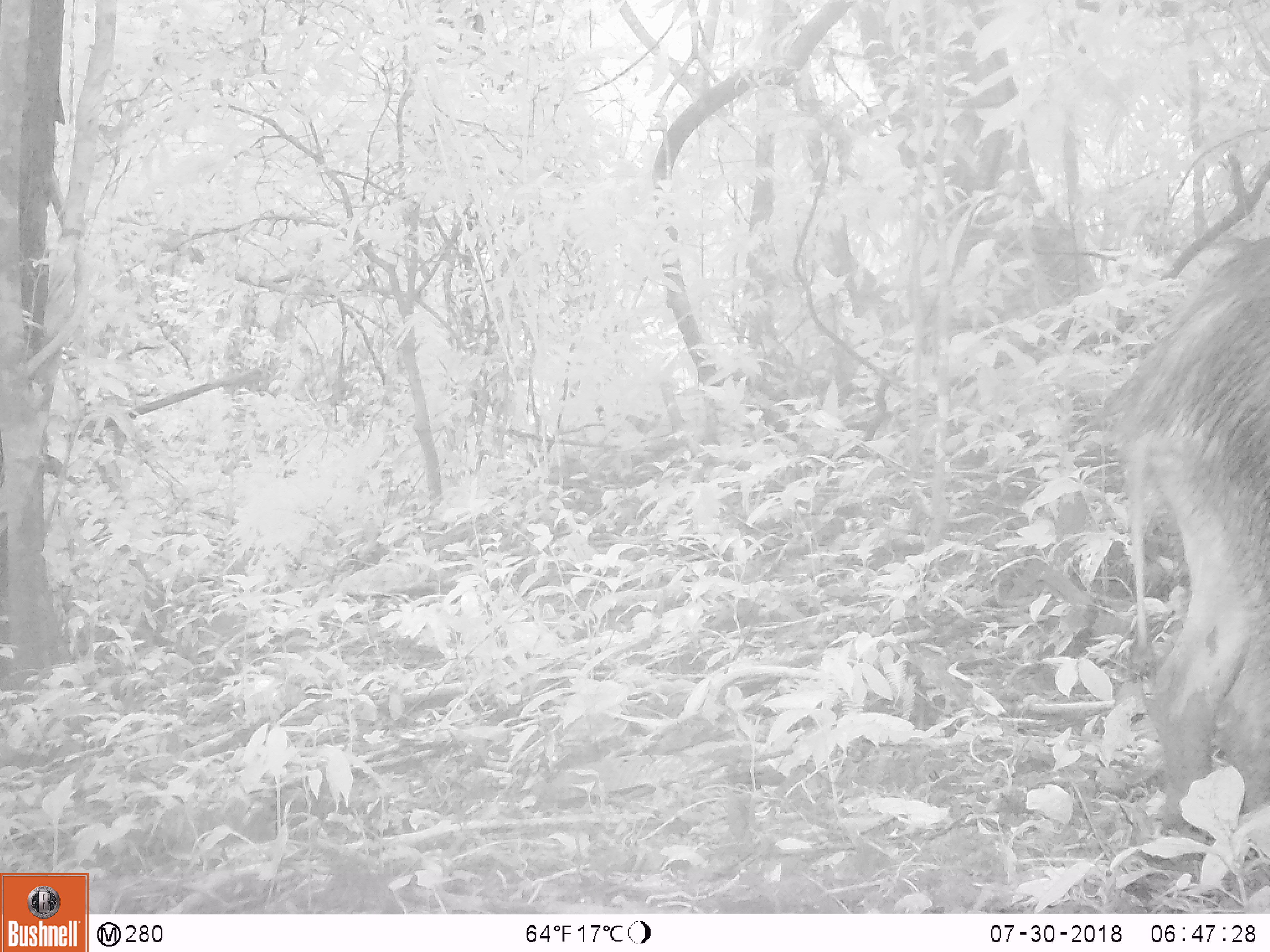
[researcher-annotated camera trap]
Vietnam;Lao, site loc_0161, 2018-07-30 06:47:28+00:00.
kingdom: Animalia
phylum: Chordata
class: Mammalia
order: Artiodactyla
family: Suidae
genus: Sus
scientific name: Sus scrofa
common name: eurasian wild pig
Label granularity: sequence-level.